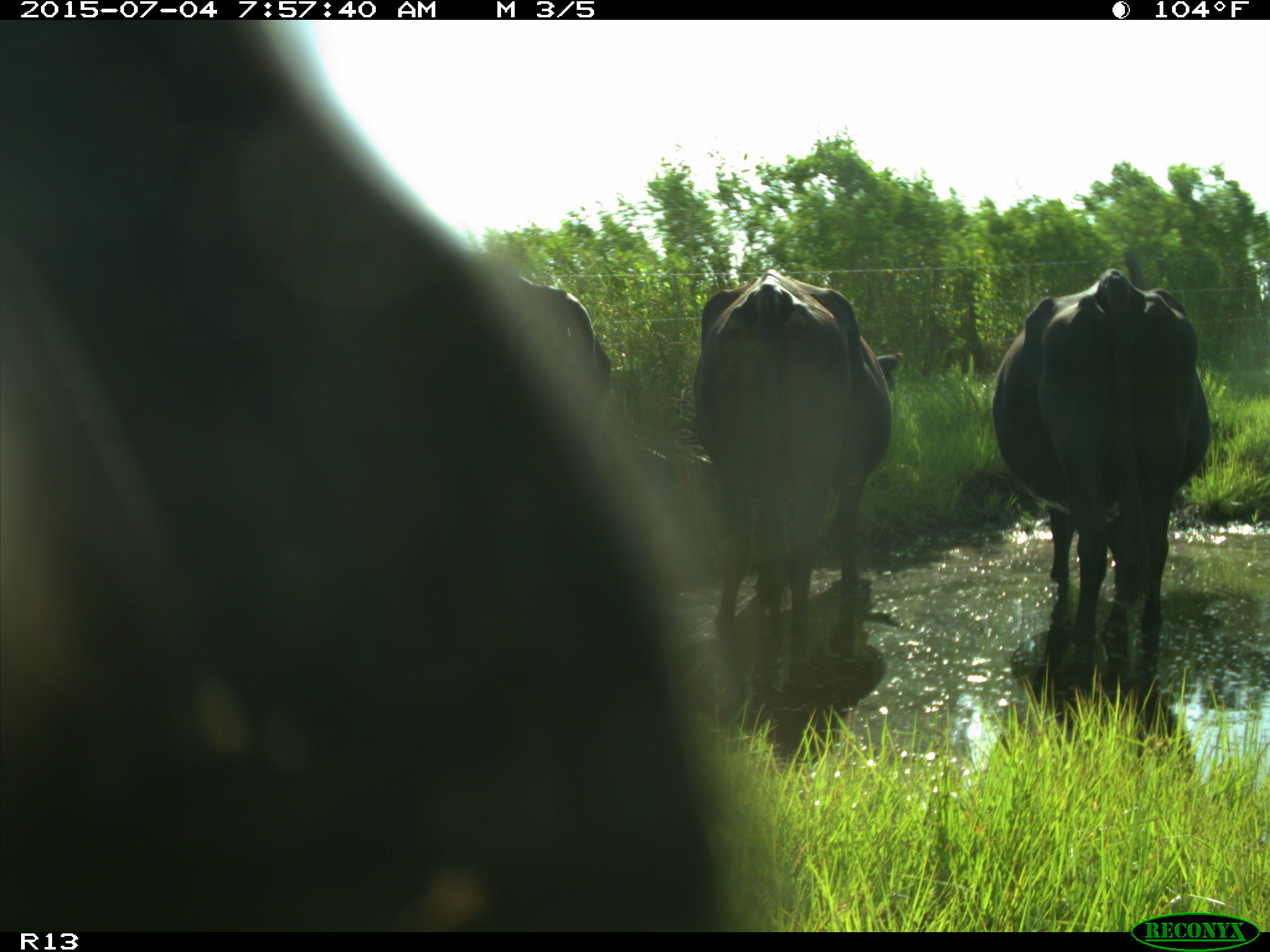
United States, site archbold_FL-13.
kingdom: Animalia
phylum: Chordata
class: Mammalia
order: Artiodactyla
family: Bovidae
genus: Bos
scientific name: Bos taurus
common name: domestic cow